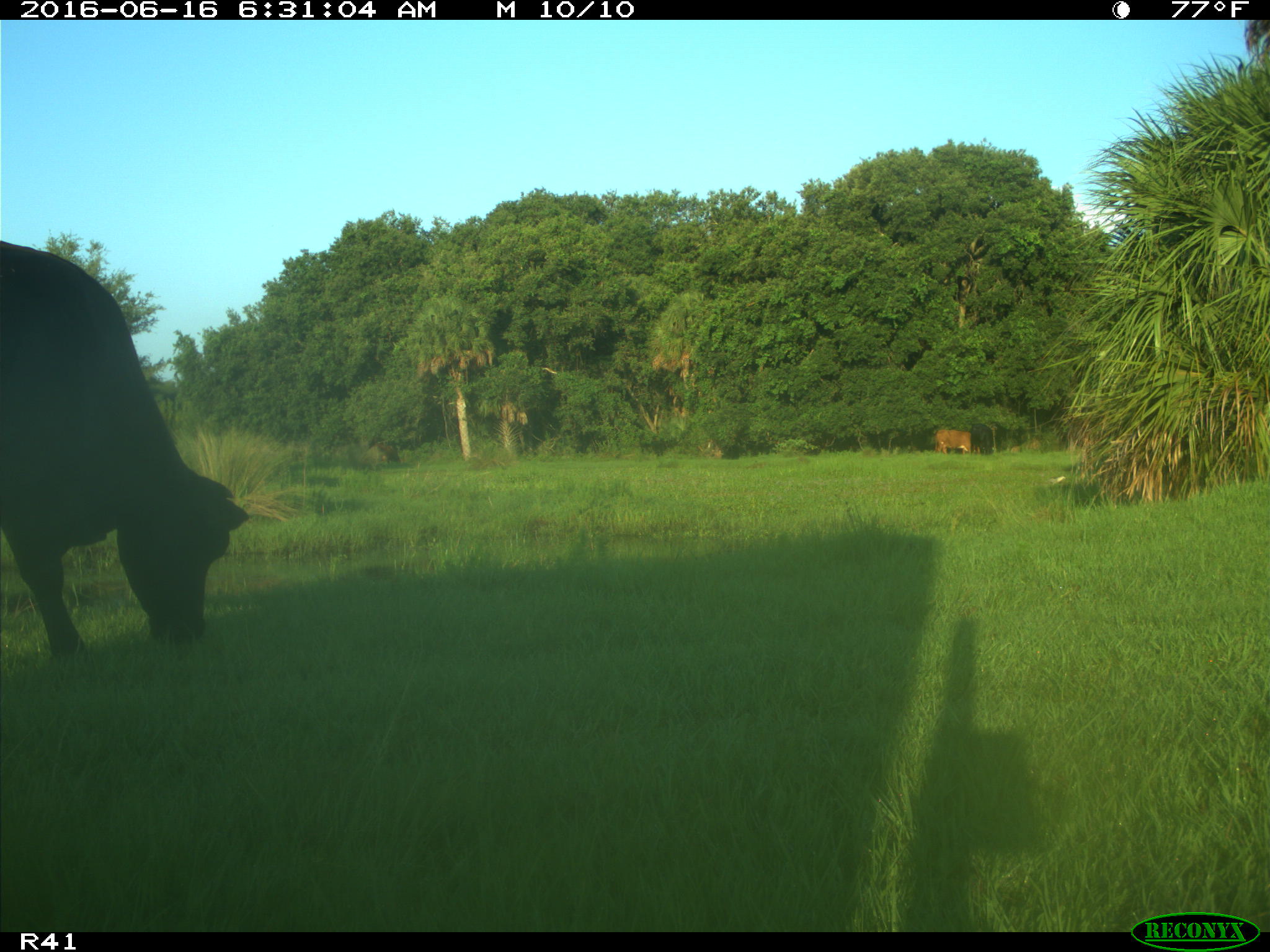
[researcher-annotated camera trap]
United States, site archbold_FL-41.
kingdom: Animalia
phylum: Chordata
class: Mammalia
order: Artiodactyla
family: Bovidae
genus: Bos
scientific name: Bos taurus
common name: domestic cow